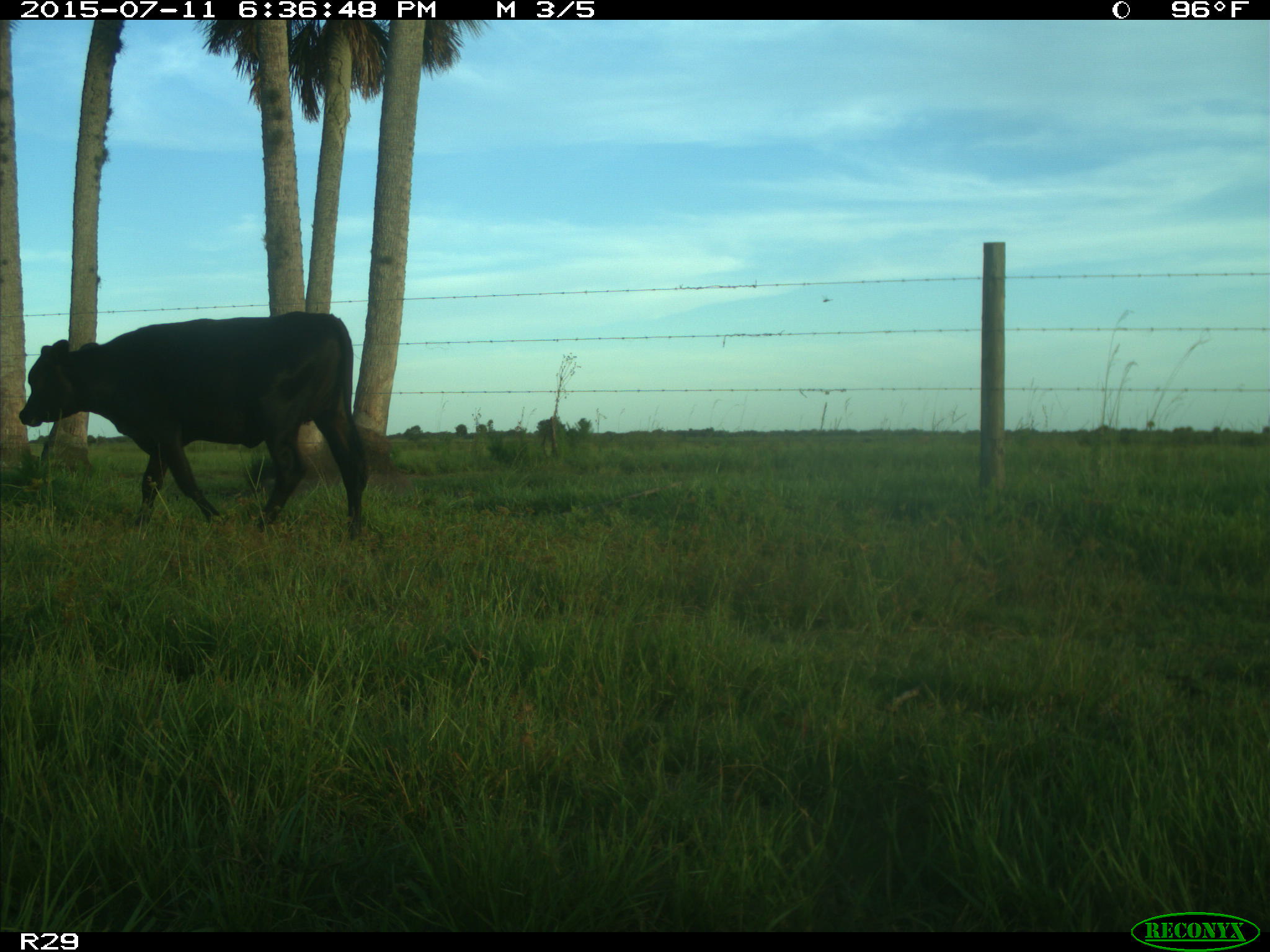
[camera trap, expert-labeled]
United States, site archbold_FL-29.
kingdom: Animalia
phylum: Chordata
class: Mammalia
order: Artiodactyla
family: Bovidae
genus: Bos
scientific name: Bos taurus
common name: domestic cow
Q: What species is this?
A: Bos taurus (domestic cow).